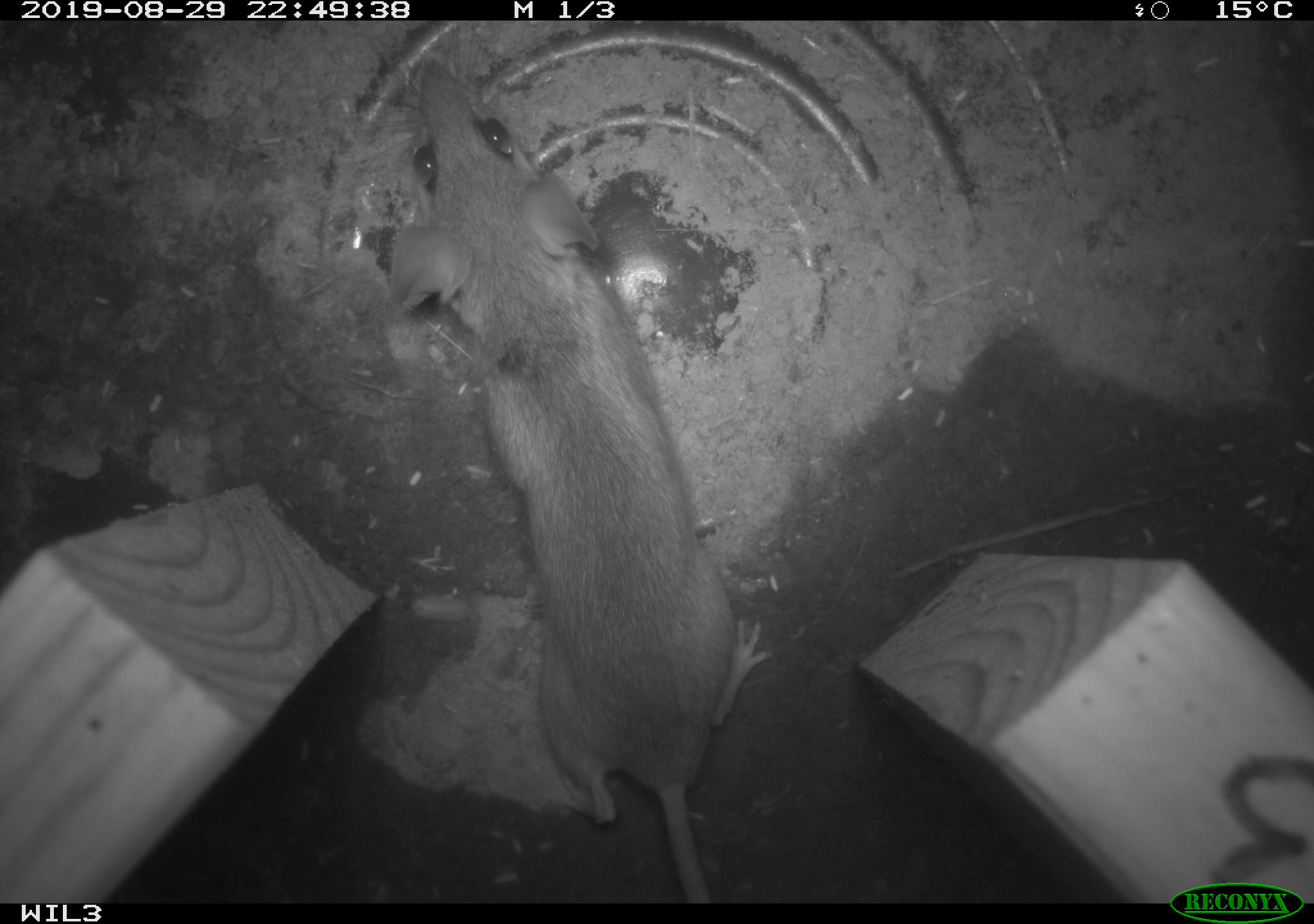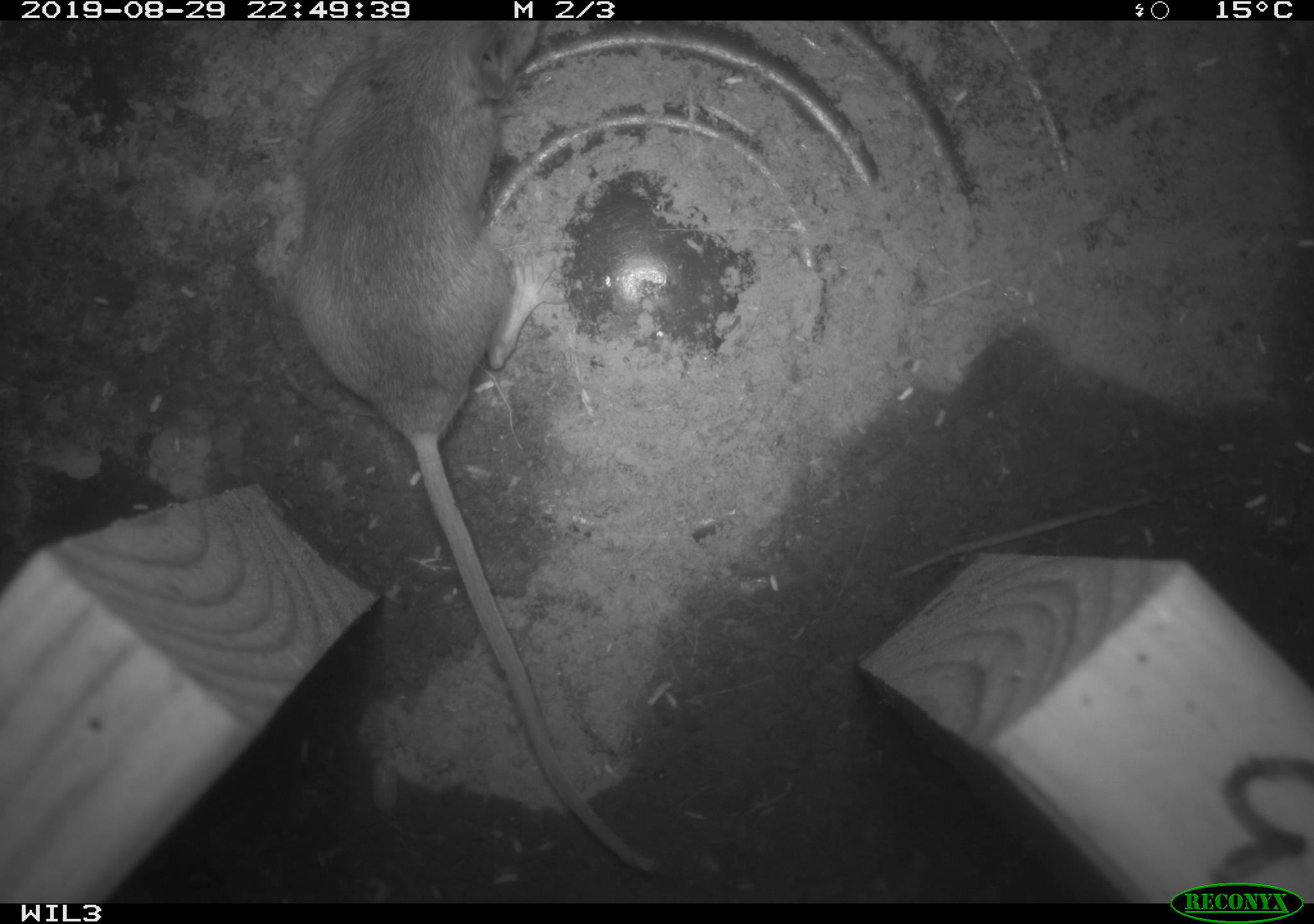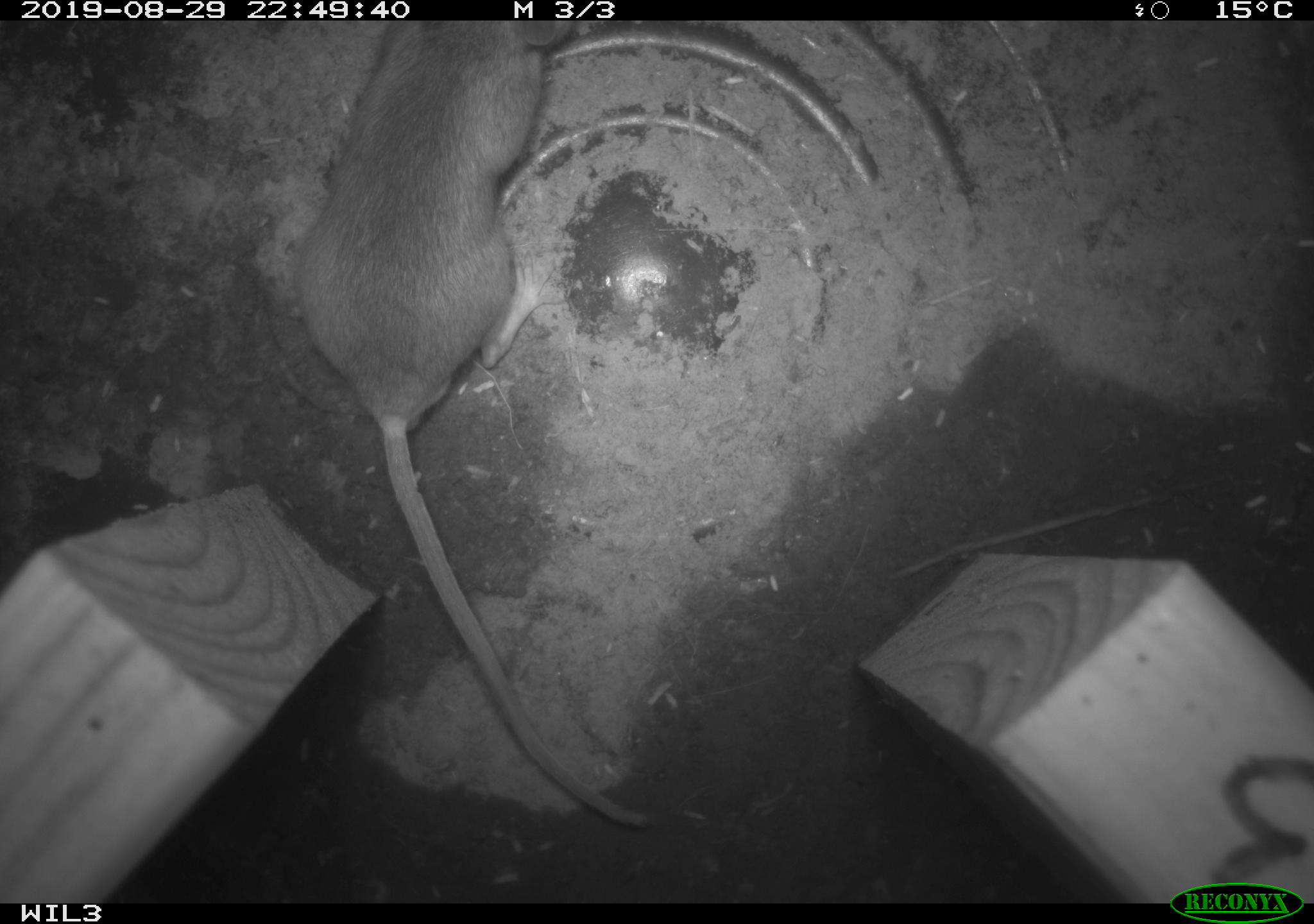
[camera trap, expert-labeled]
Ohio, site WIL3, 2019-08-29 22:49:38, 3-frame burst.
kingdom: Animalia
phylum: Chordata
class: Mammalia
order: Rodentia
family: Cricetidae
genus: Peromyscus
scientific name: Peromyscus leucopus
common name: white-footed mouse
White-footed mouse (Peromyscus leucopus).